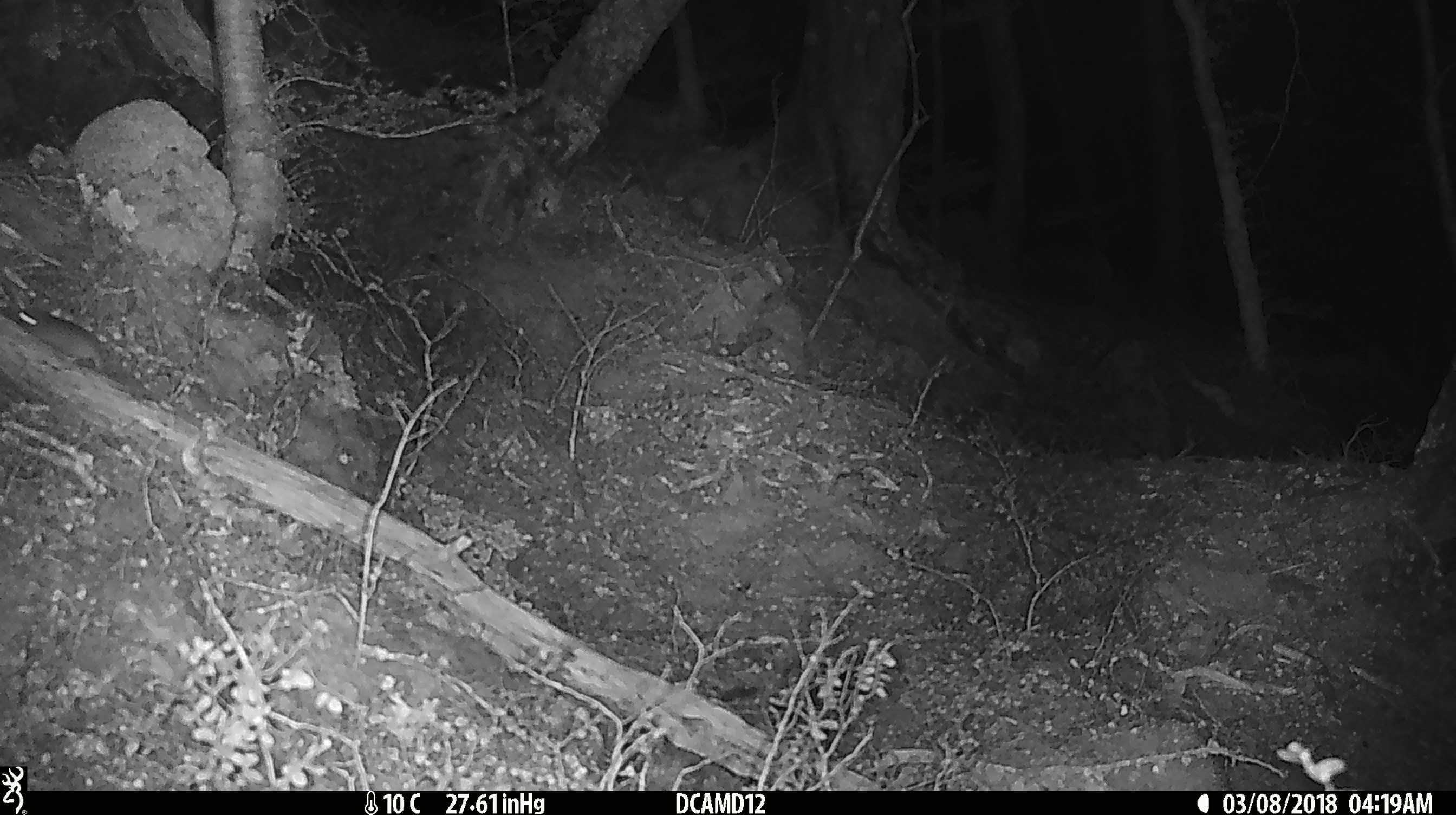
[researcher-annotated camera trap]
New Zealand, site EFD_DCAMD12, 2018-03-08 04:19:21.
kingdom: Animalia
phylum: Chordata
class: Mammalia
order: Rodentia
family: Muridae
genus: Mus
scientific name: Mus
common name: mouse